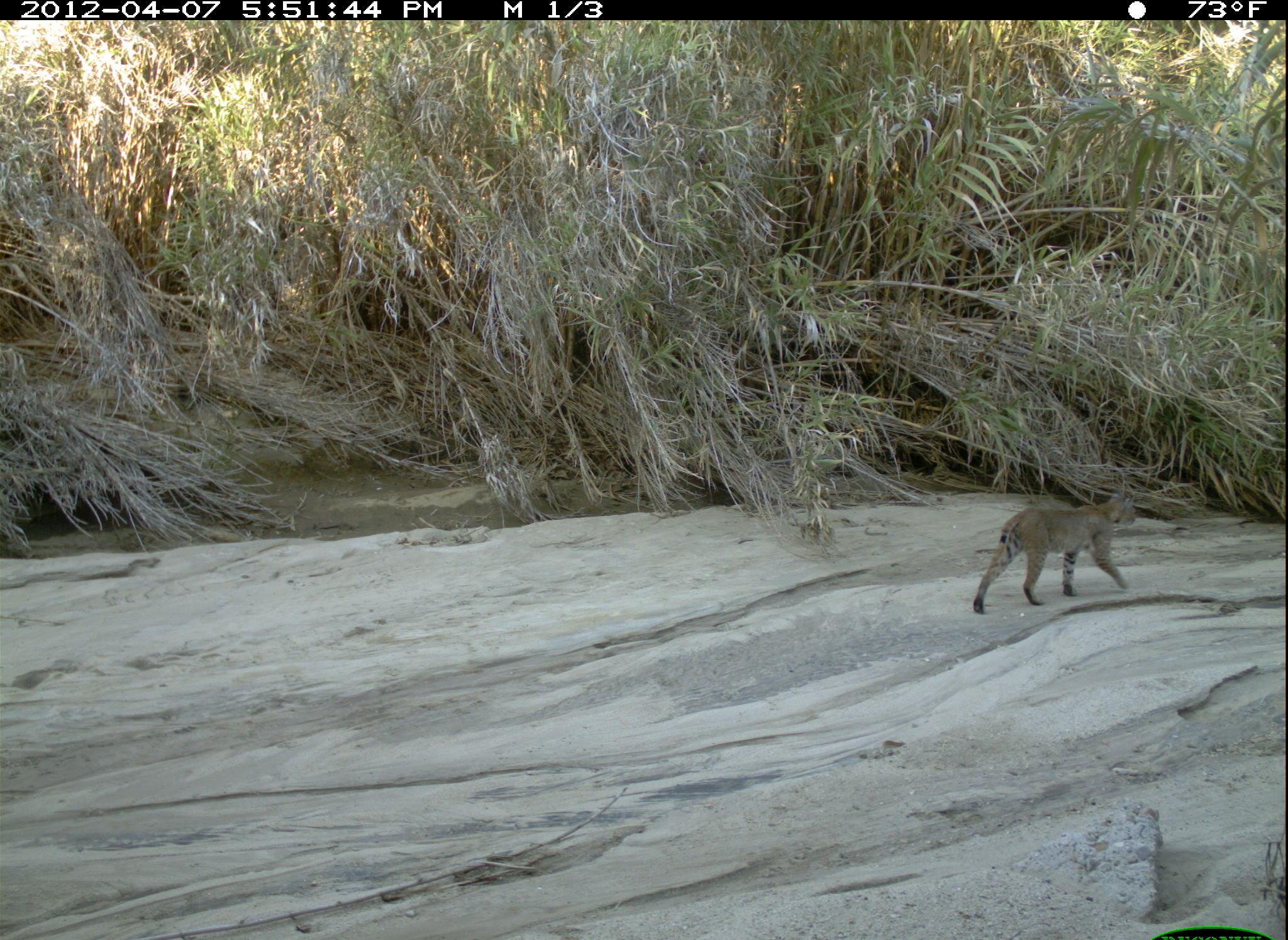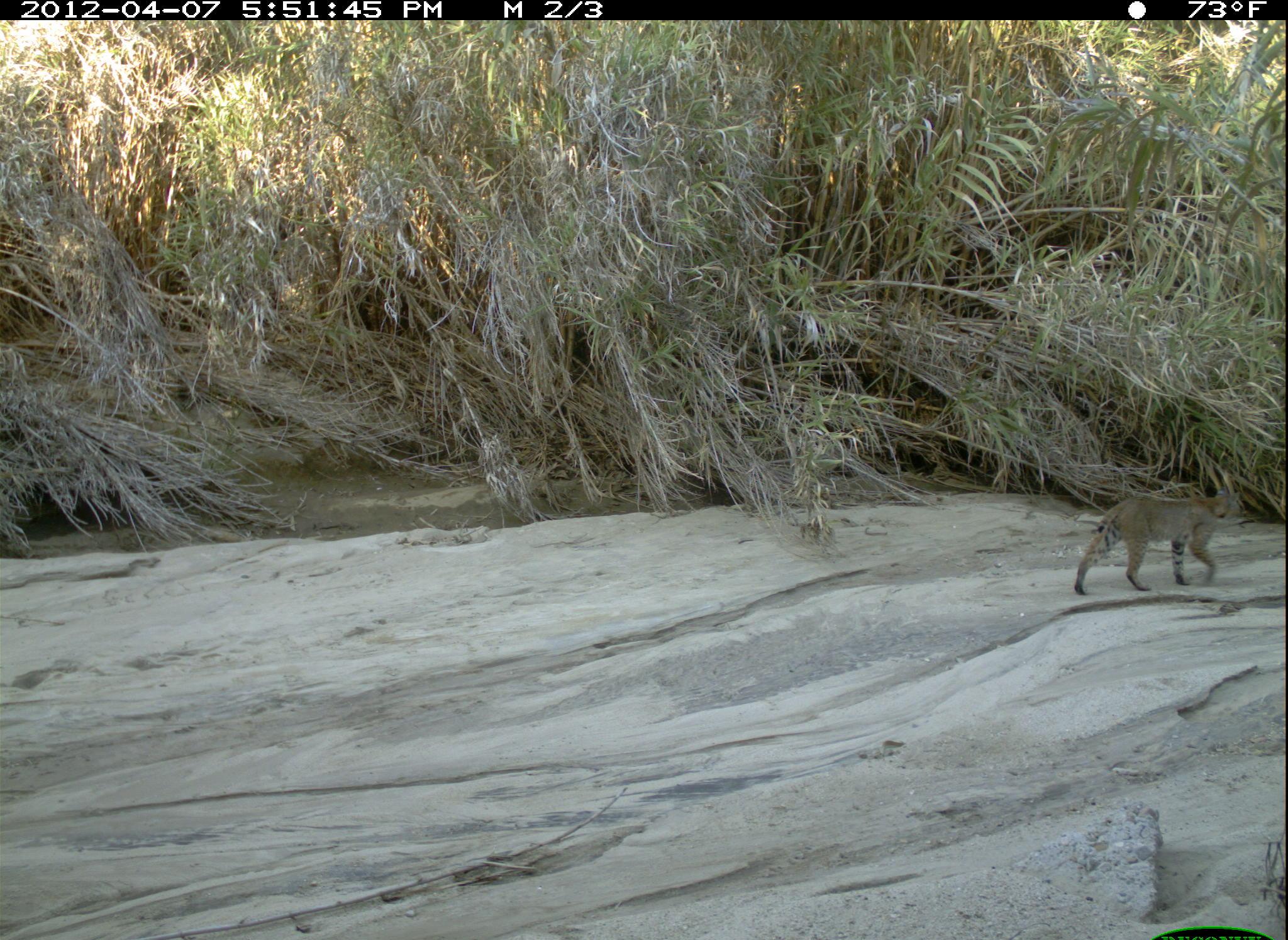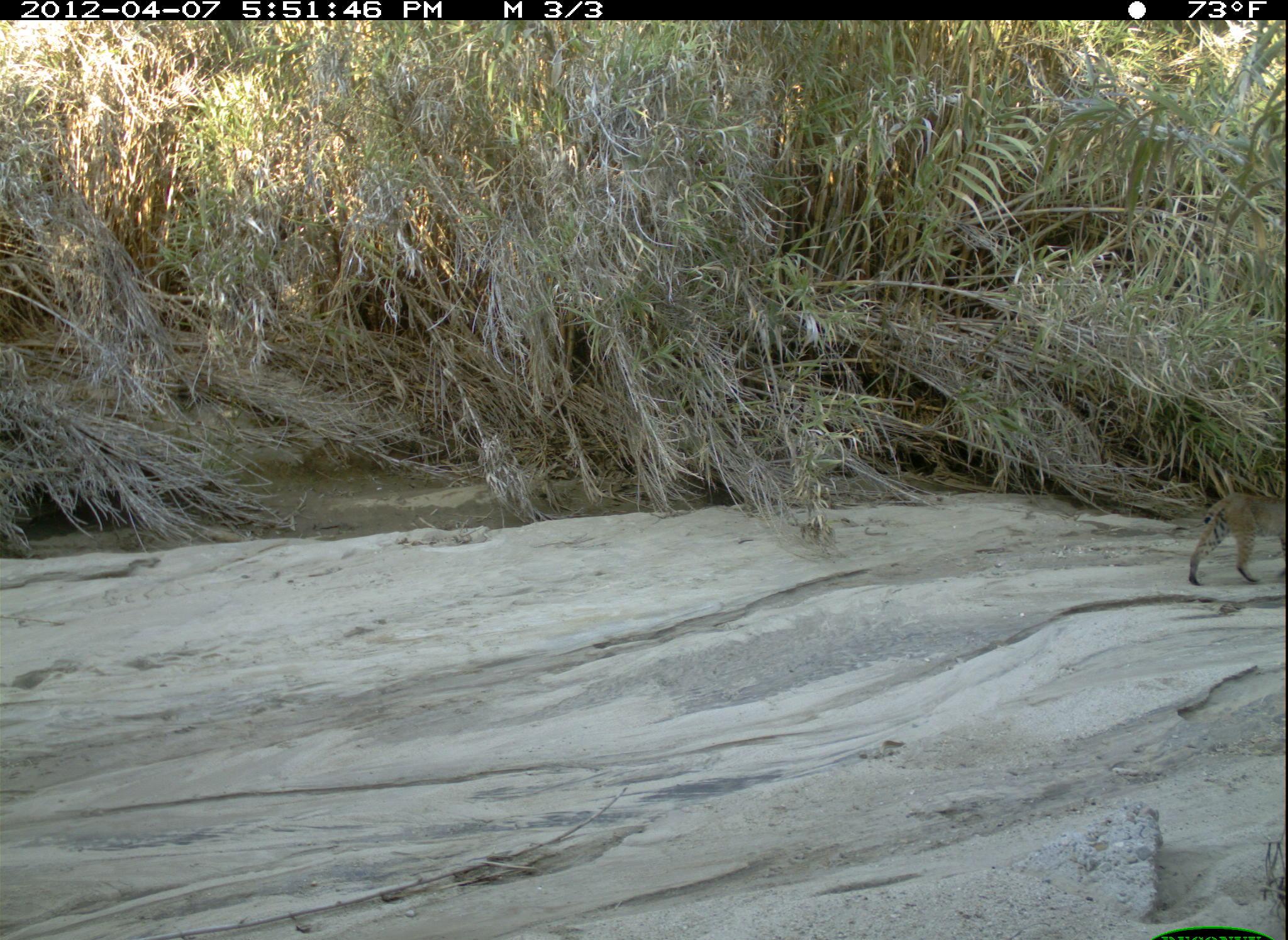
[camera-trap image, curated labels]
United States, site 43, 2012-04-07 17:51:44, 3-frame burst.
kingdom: Animalia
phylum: Chordata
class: Mammalia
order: Carnivora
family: Felidae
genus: Lynx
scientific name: Lynx rufus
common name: bobcat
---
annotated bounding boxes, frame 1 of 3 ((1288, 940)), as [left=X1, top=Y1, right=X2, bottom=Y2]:
bobcat: [left=965, top=480, right=1155, bottom=631]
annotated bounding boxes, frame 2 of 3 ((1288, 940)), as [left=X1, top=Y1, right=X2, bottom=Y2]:
bobcat: [left=1067, top=482, right=1247, bottom=610]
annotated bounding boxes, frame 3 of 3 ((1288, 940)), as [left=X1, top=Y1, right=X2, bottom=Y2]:
bobcat: [left=1185, top=486, right=1286, bottom=591]